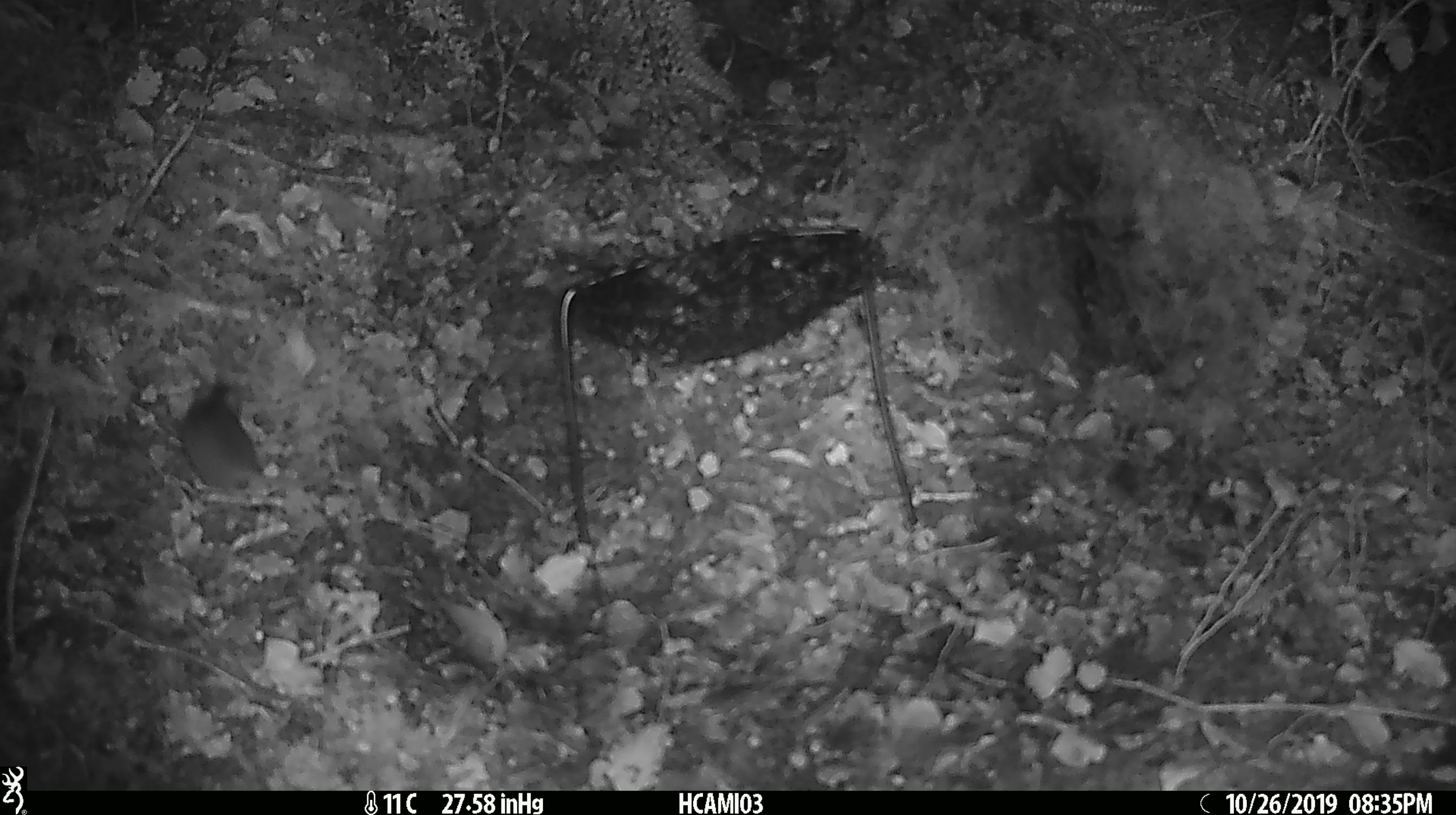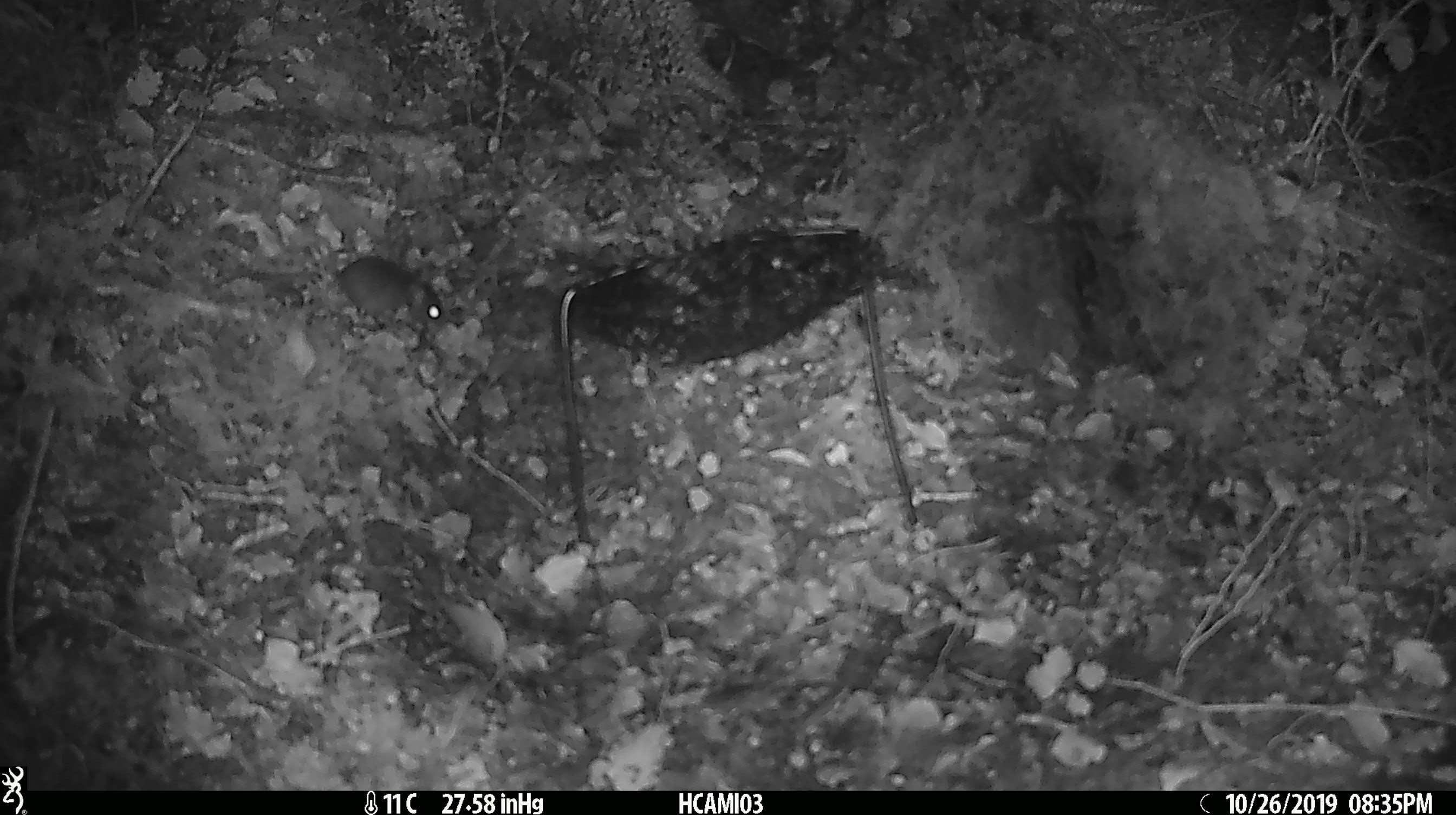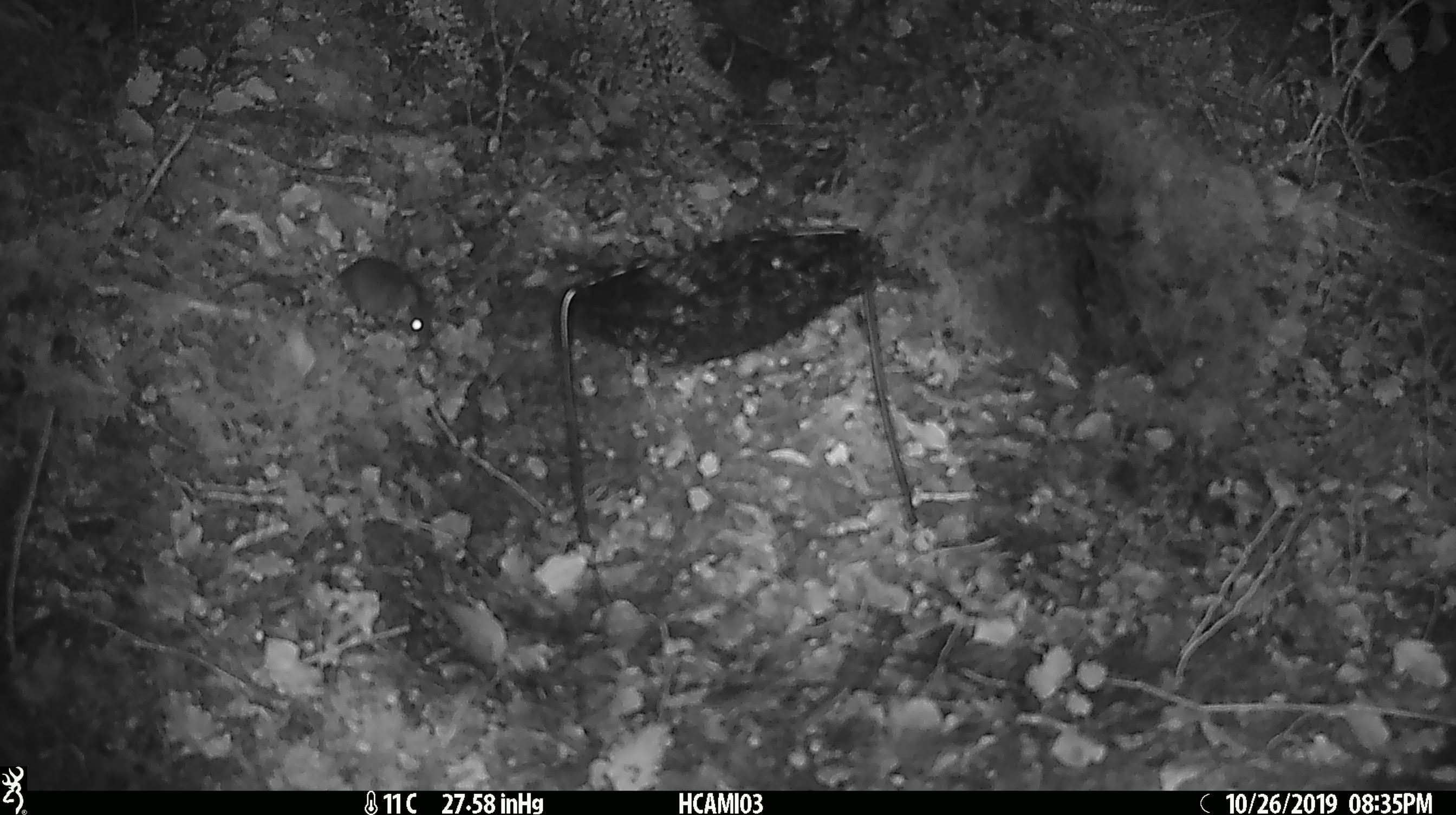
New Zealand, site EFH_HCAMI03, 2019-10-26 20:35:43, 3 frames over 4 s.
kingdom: Animalia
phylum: Chordata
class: Mammalia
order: Rodentia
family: Muridae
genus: Mus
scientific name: Mus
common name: mouse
Mouse (Mus).